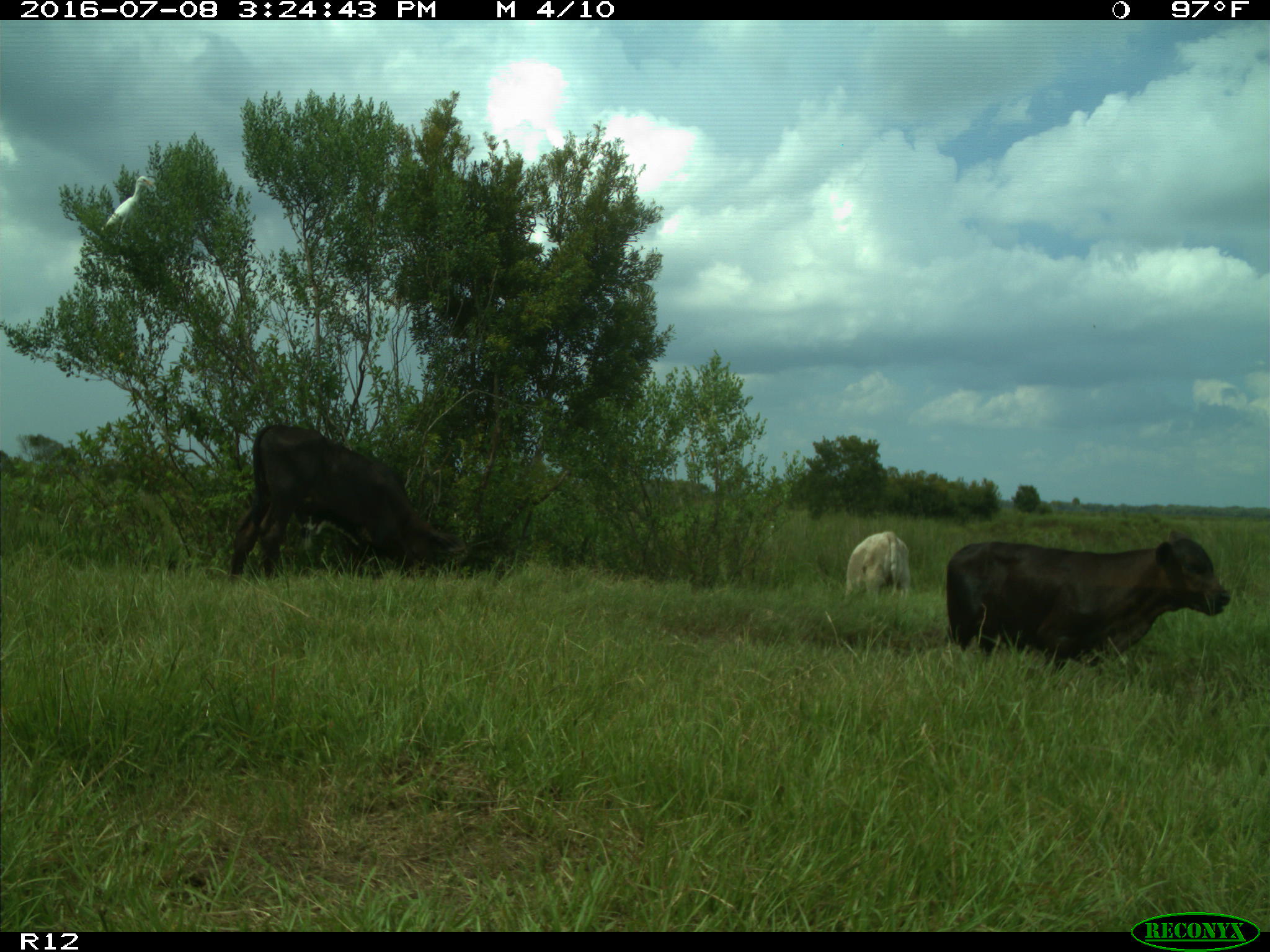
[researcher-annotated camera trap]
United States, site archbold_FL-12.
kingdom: Animalia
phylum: Chordata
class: Mammalia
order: Artiodactyla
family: Bovidae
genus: Bos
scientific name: Bos taurus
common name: domestic cow